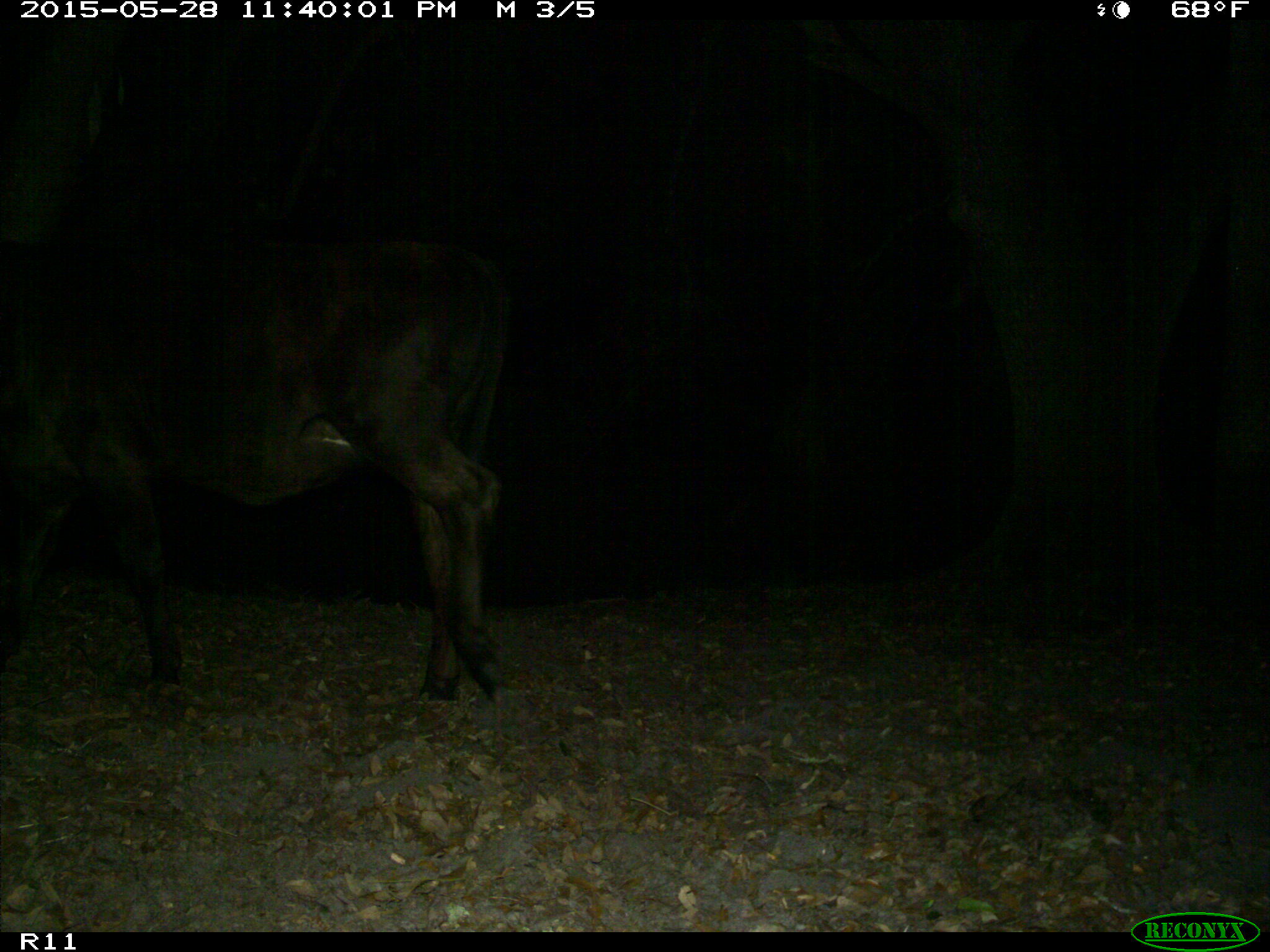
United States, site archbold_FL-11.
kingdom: Animalia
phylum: Chordata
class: Mammalia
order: Artiodactyla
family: Bovidae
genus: Bos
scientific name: Bos taurus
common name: domestic cow